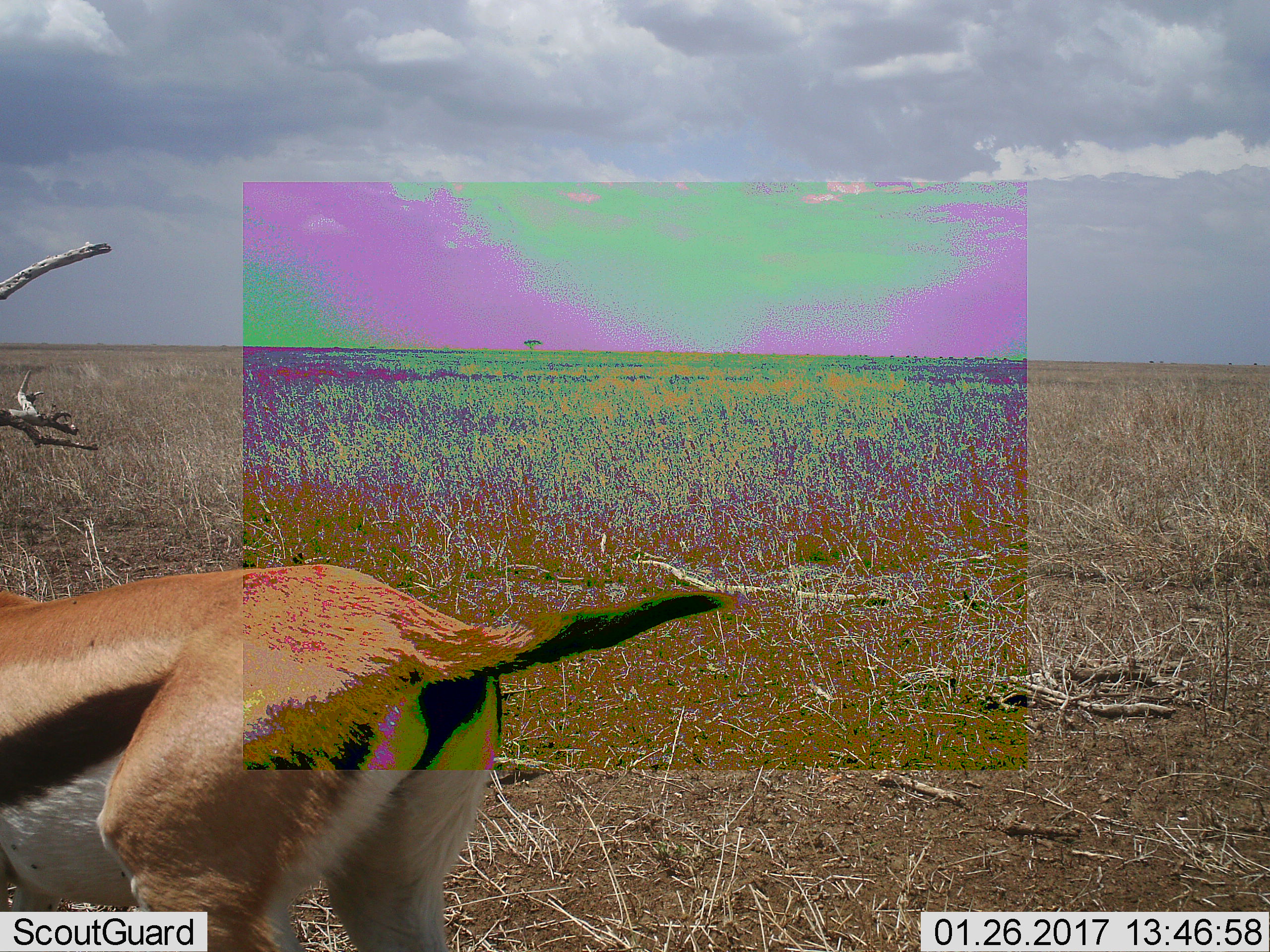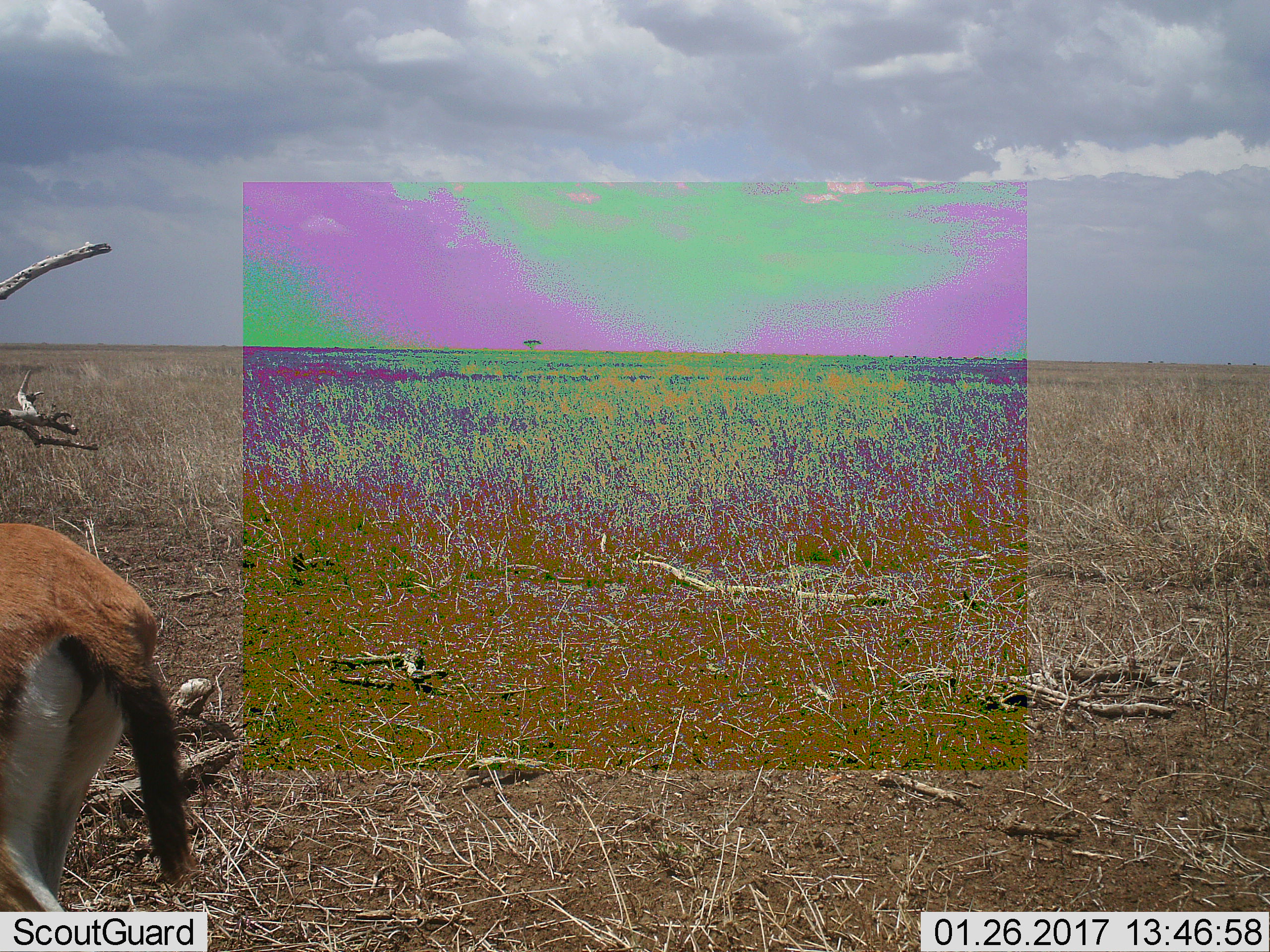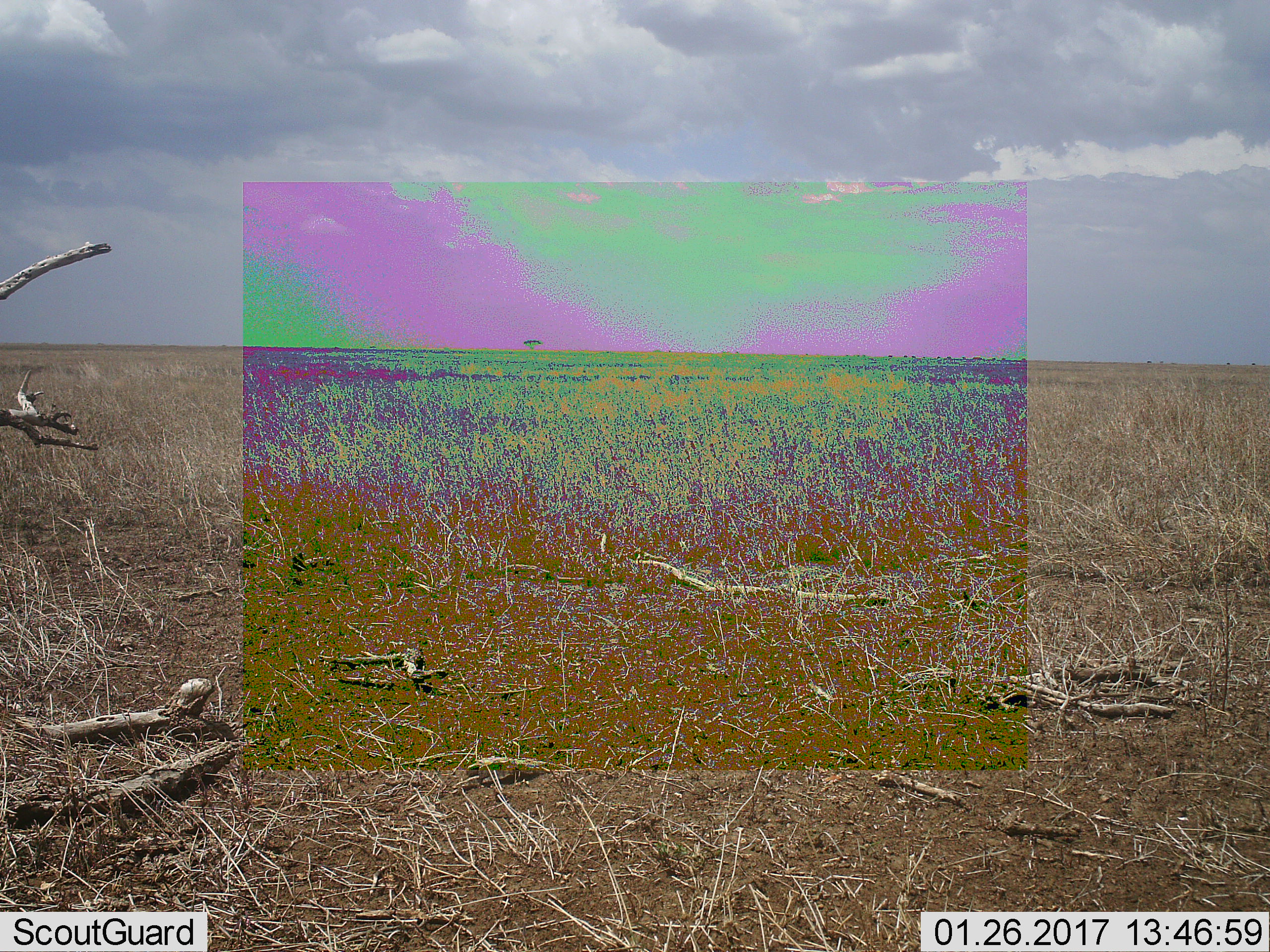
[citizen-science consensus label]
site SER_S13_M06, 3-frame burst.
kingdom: Animalia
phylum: Chordata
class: Mammalia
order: Artiodactyla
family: Bovidae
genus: Eudorcas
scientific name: Eudorcas thomsonii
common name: thomson's gazelle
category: gazellethomsons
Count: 1.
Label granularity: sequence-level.